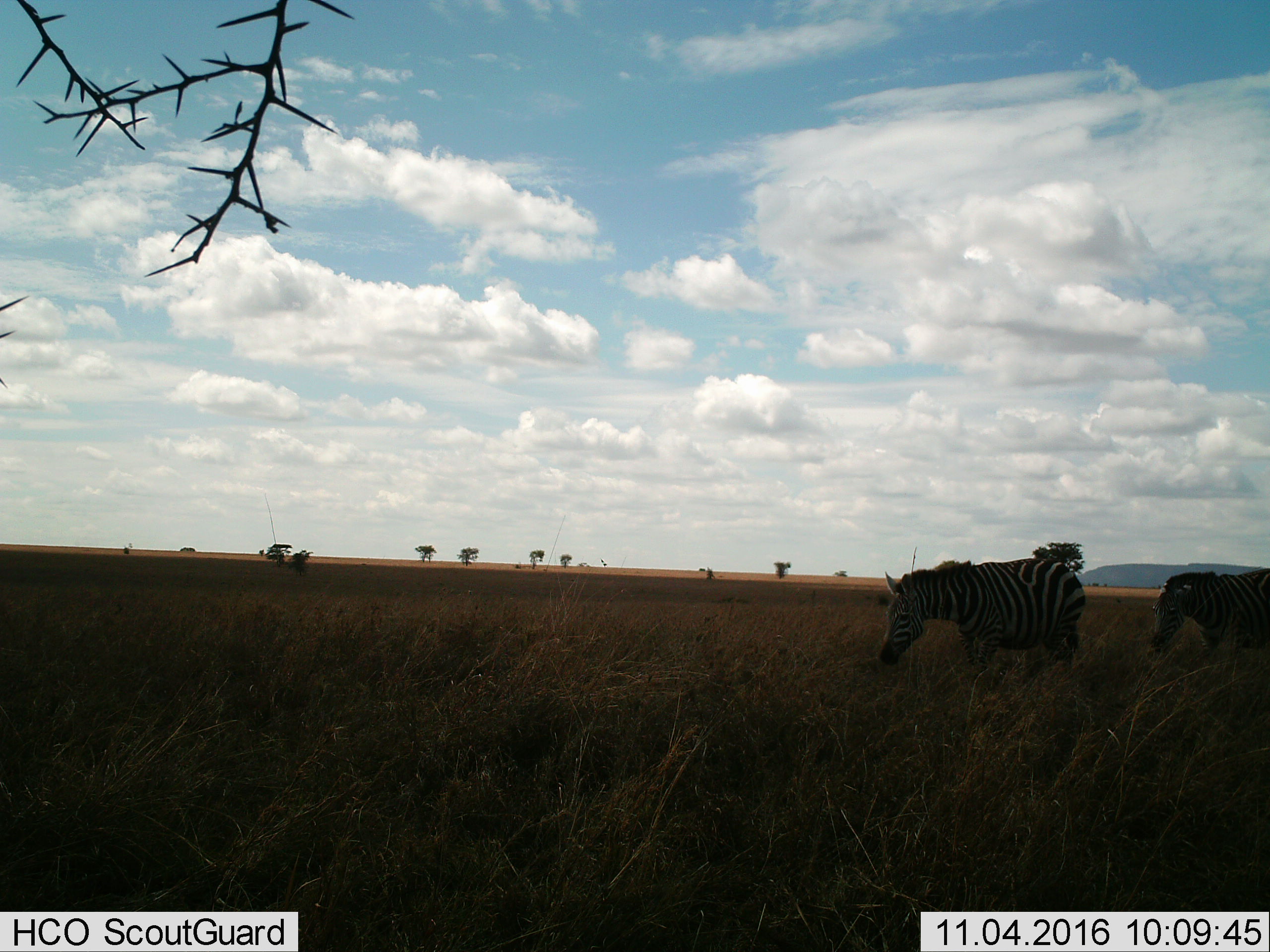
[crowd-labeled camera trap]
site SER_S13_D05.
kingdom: Animalia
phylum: Chordata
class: Mammalia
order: Perissodactyla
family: Equidae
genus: Equus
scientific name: Equus quagga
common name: plains zebra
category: zebraplains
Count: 2.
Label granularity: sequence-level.